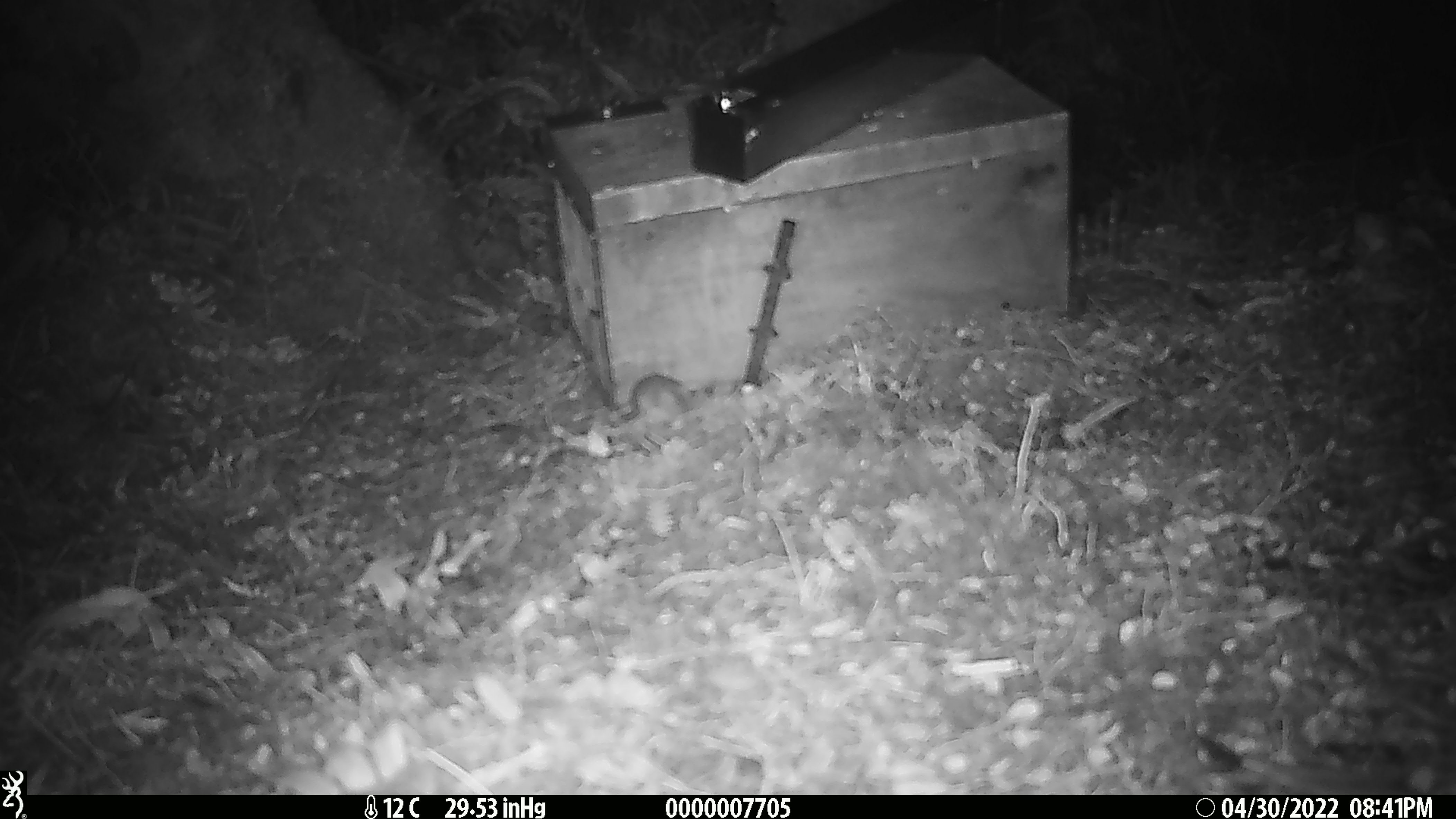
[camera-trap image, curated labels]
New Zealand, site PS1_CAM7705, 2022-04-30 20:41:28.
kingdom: Animalia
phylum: Chordata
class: Mammalia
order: Rodentia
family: Muridae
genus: Mus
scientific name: Mus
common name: mouse